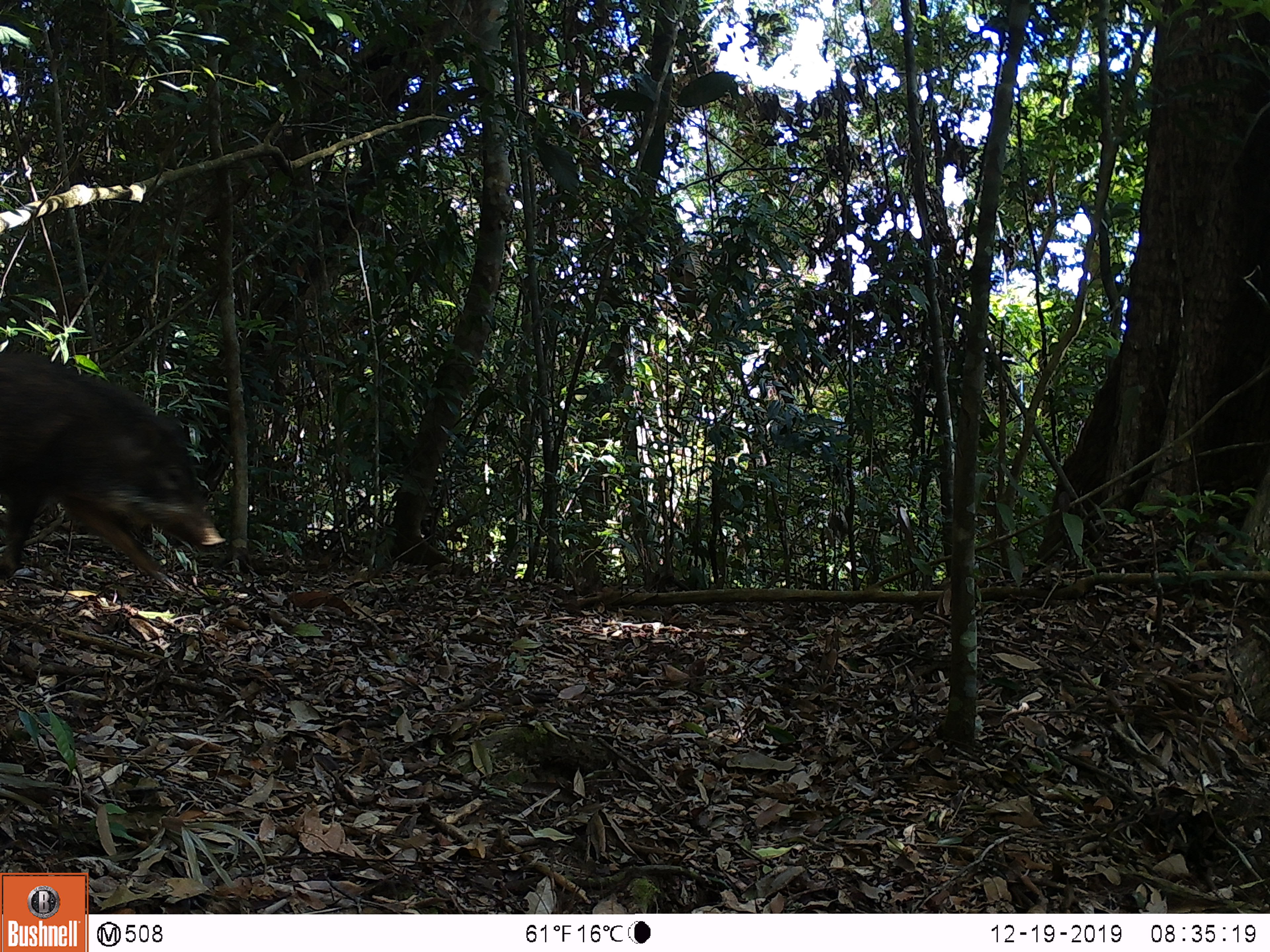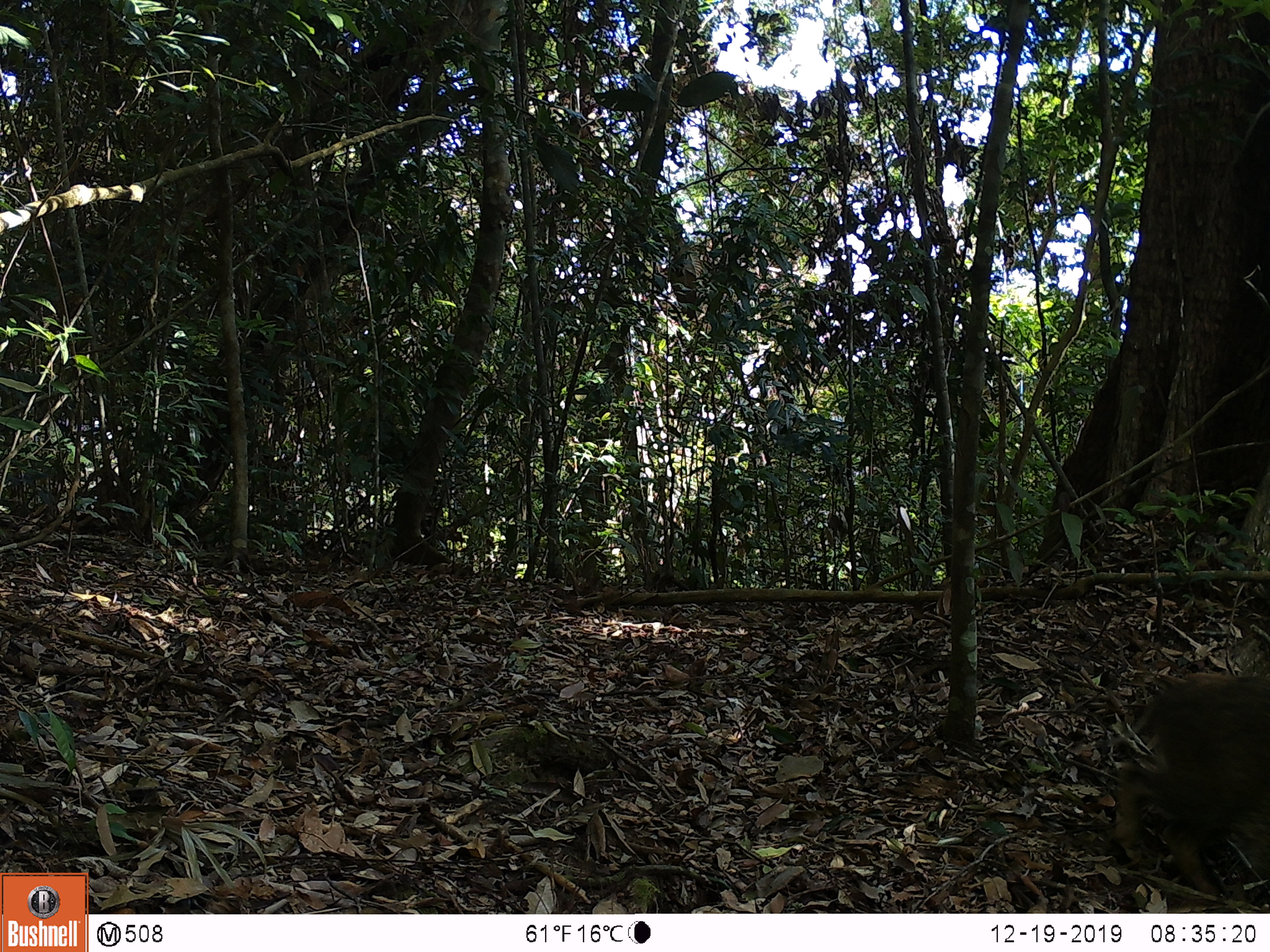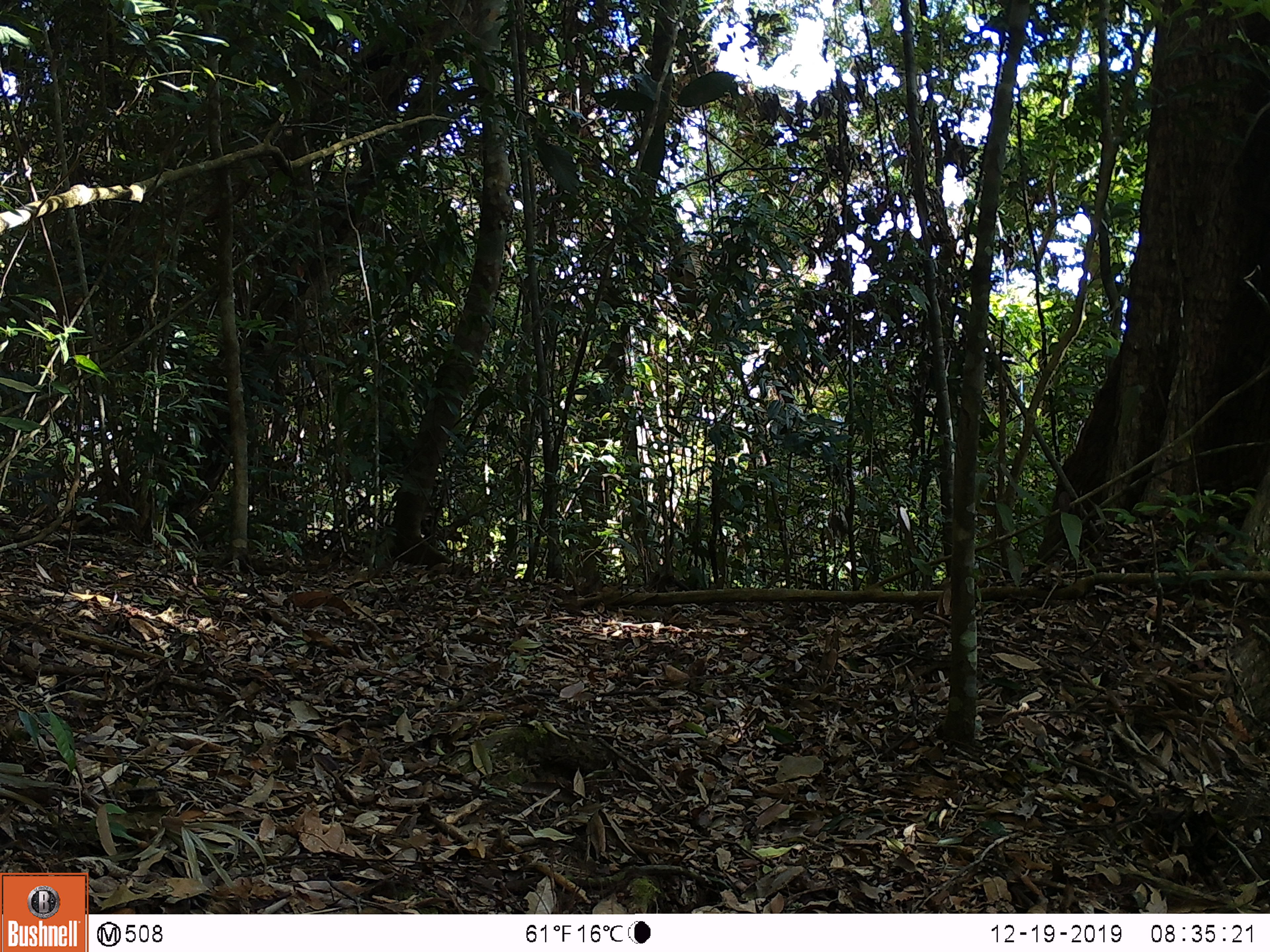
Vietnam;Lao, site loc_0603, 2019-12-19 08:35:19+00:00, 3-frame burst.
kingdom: Animalia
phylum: Chordata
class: Mammalia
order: Artiodactyla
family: Suidae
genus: Sus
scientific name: Sus scrofa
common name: eurasian wild pig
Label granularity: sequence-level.